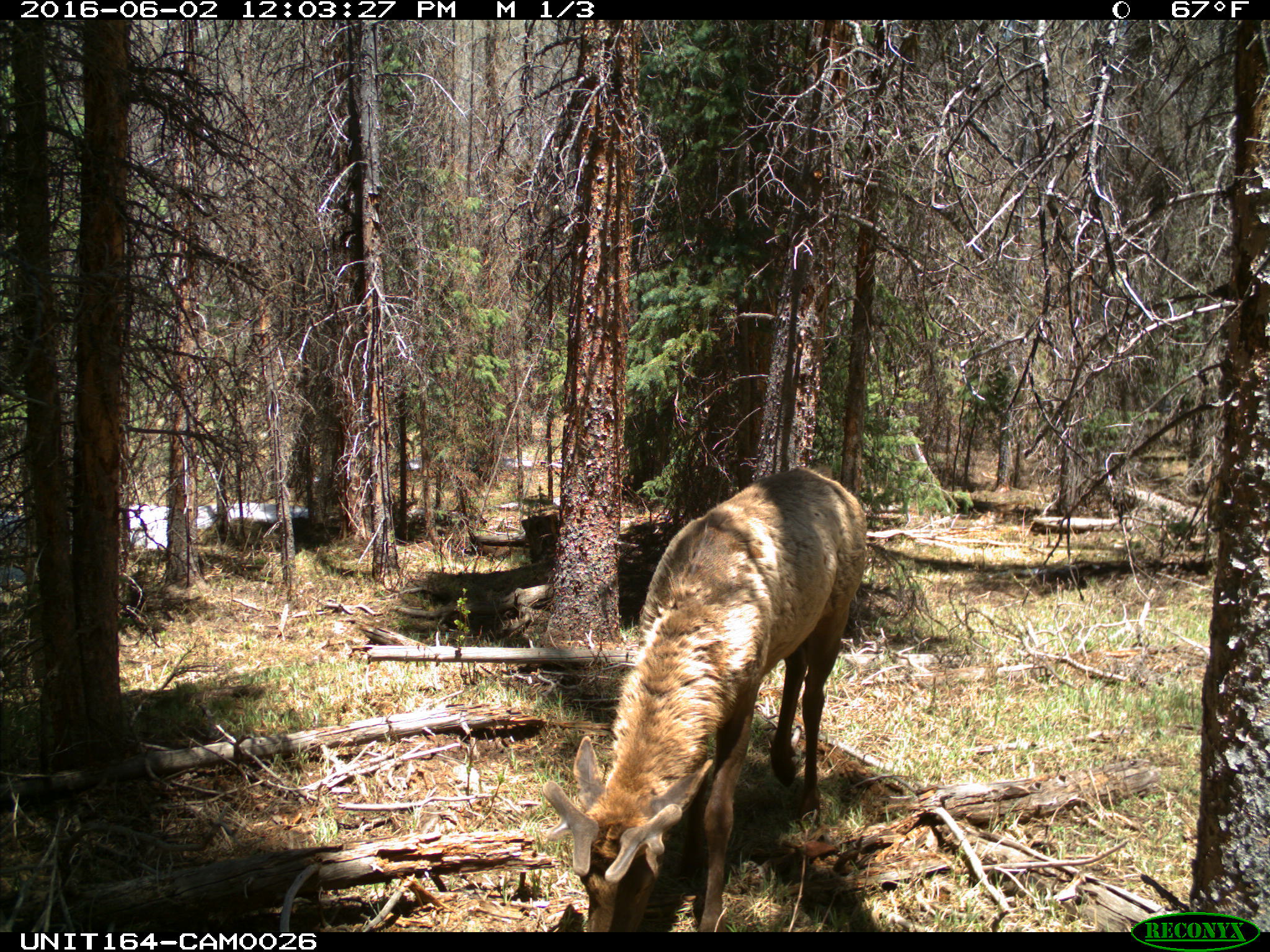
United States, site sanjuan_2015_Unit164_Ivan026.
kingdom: Animalia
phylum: Chordata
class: Mammalia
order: Artiodactyla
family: Cervidae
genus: Cervus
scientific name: Cervus elaphus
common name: red deer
Cervus elaphus (red deer).